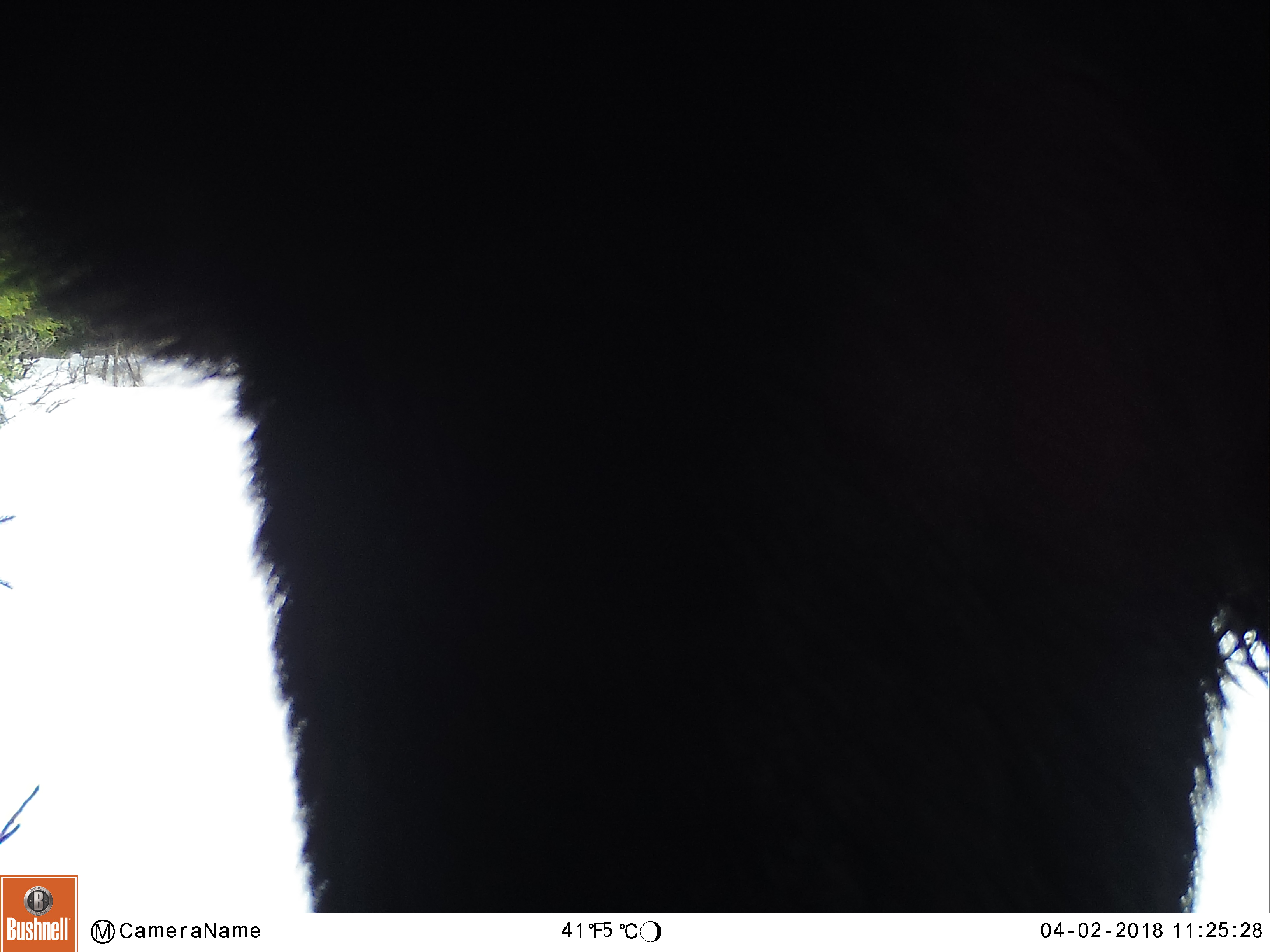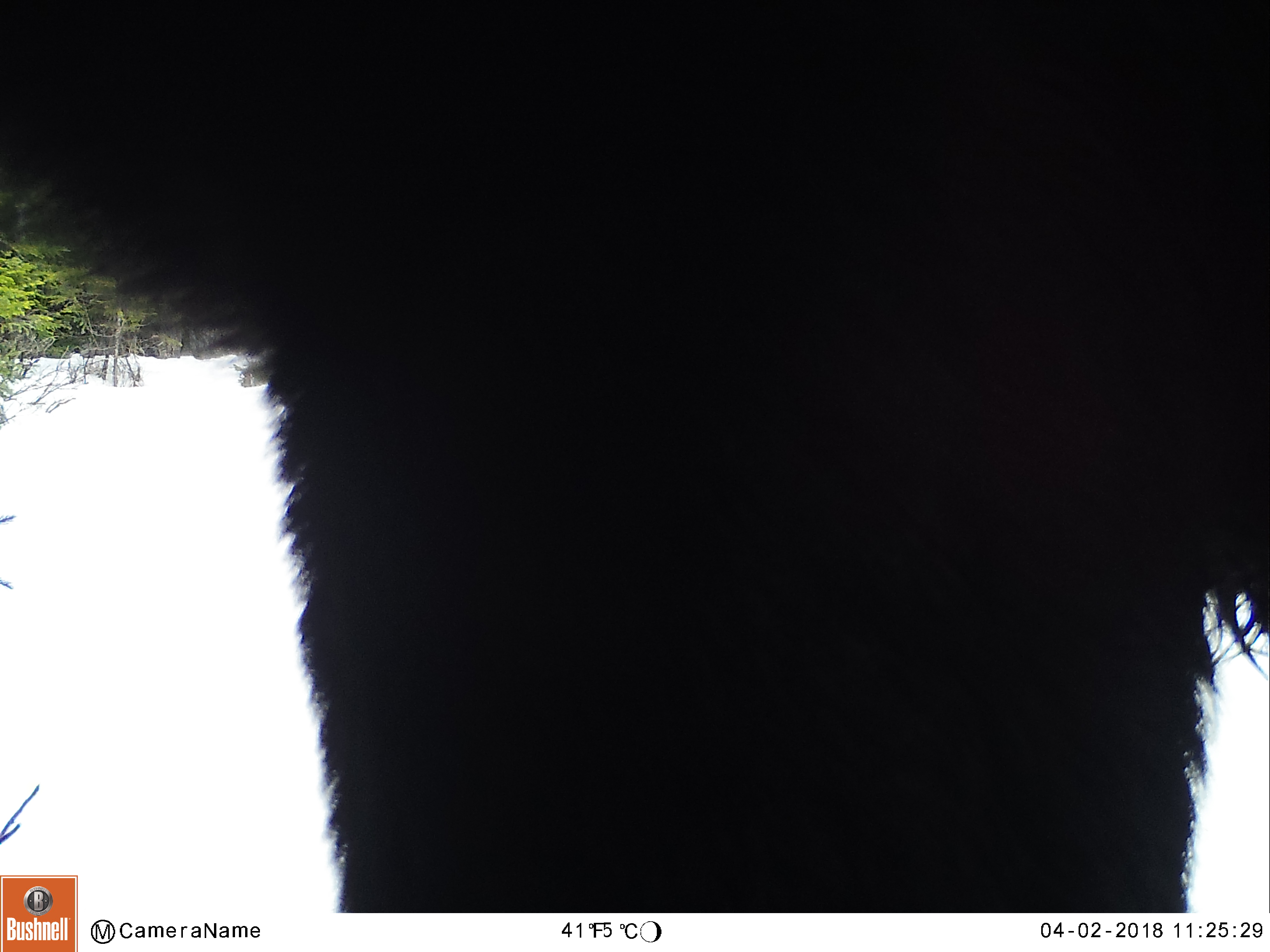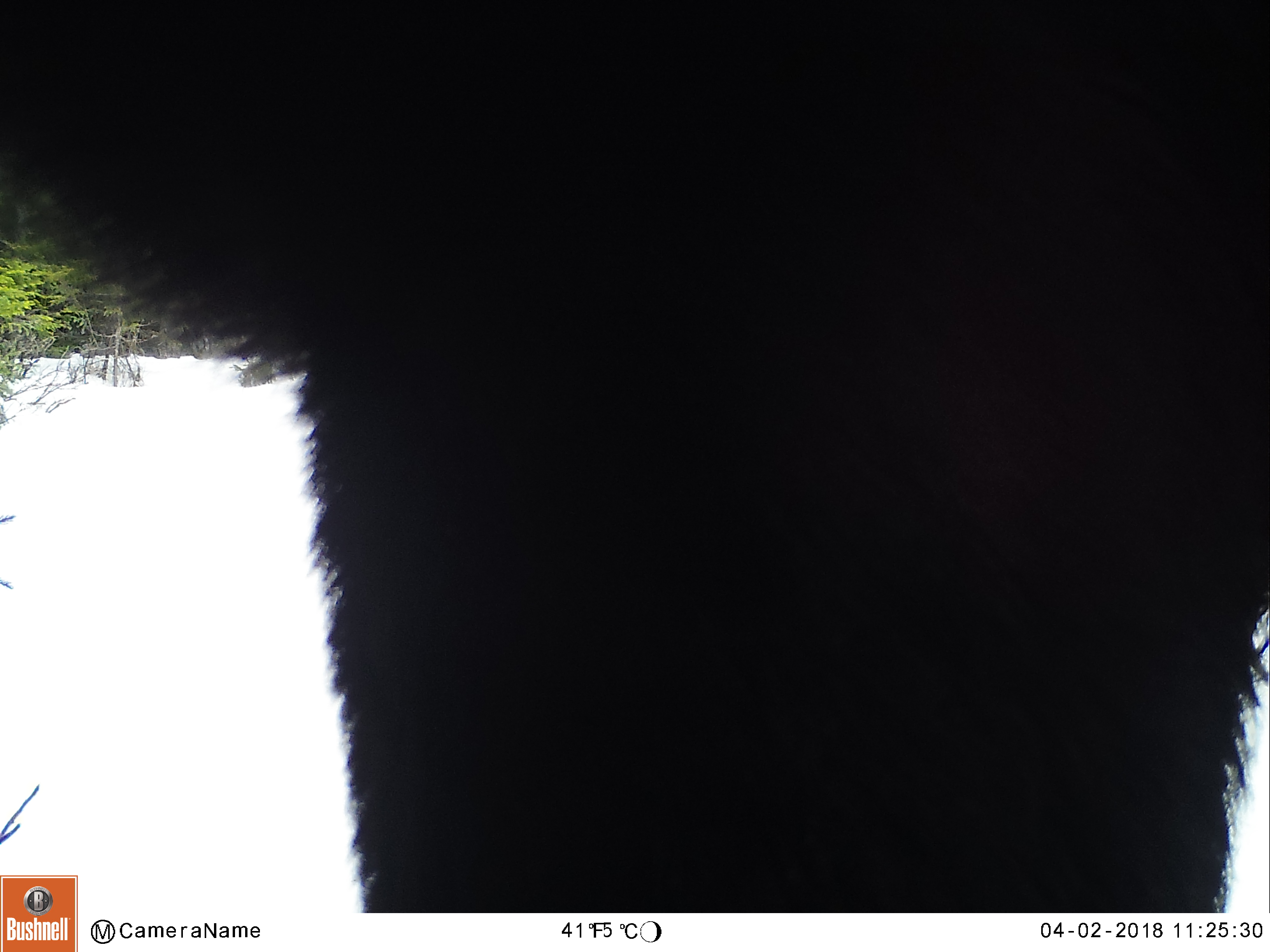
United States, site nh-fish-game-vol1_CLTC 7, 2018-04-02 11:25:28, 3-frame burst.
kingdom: Animalia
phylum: Chordata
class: Mammalia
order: Artiodactyla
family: Cervidae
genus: Alces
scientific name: Alces alces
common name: moose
Moose (Alces alces).